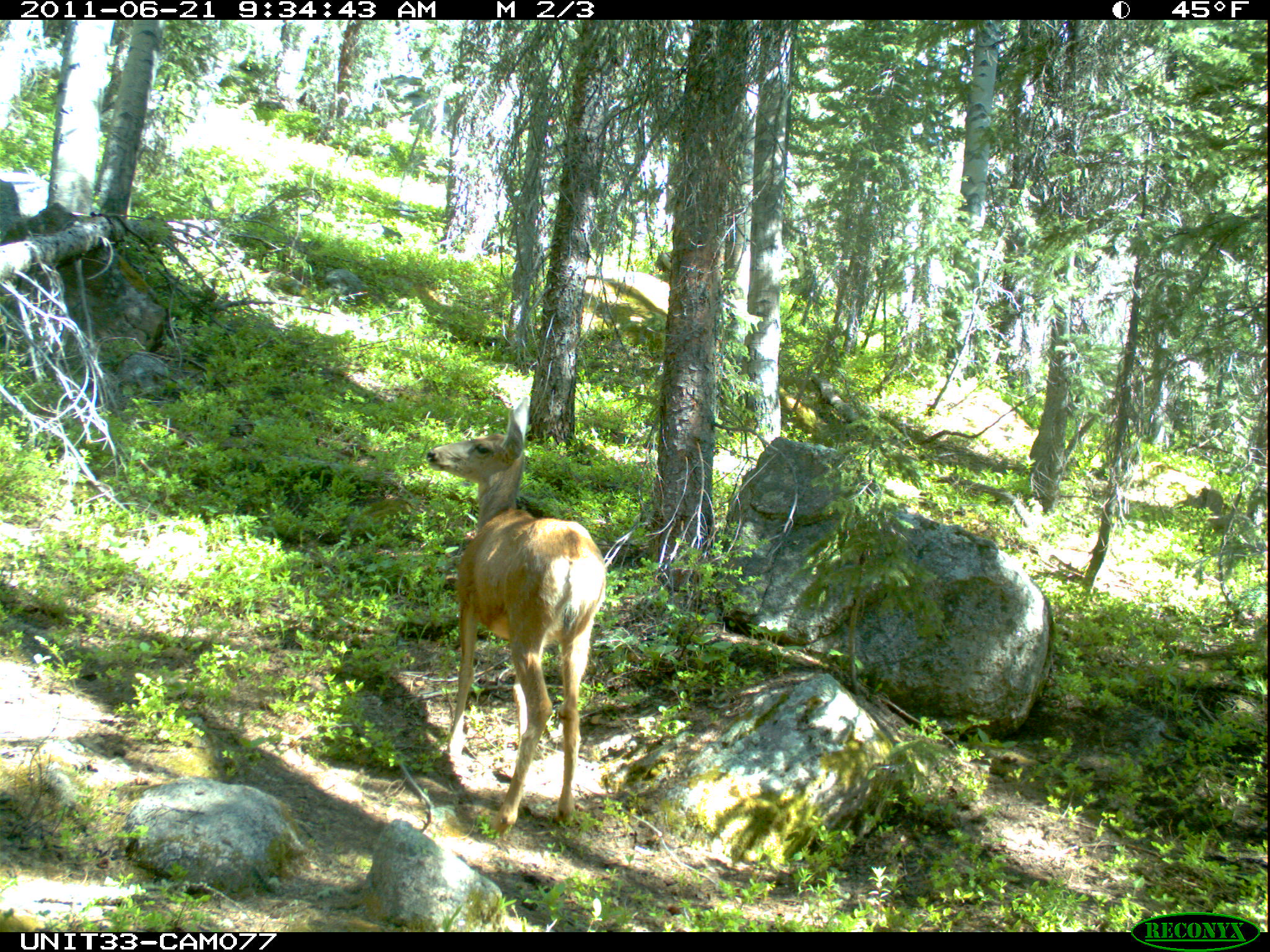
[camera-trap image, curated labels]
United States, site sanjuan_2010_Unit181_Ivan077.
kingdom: Animalia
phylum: Chordata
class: Mammalia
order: Artiodactyla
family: Cervidae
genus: Odocoileus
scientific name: Odocoileus hemionus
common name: mule deer